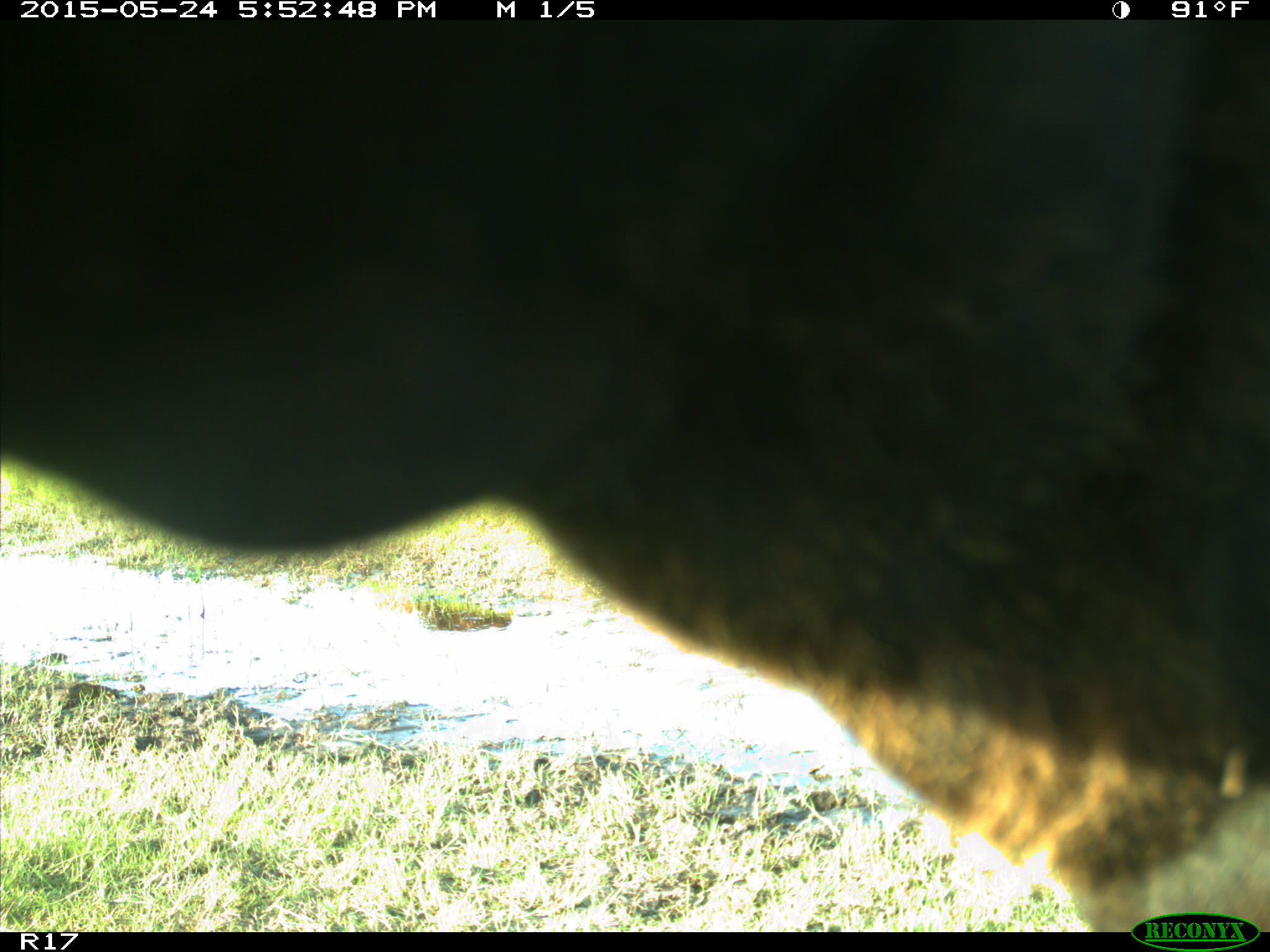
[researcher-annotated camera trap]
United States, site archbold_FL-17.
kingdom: Animalia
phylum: Chordata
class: Mammalia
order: Artiodactyla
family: Bovidae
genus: Bos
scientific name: Bos taurus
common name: domestic cow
Bos taurus (domestic cow).